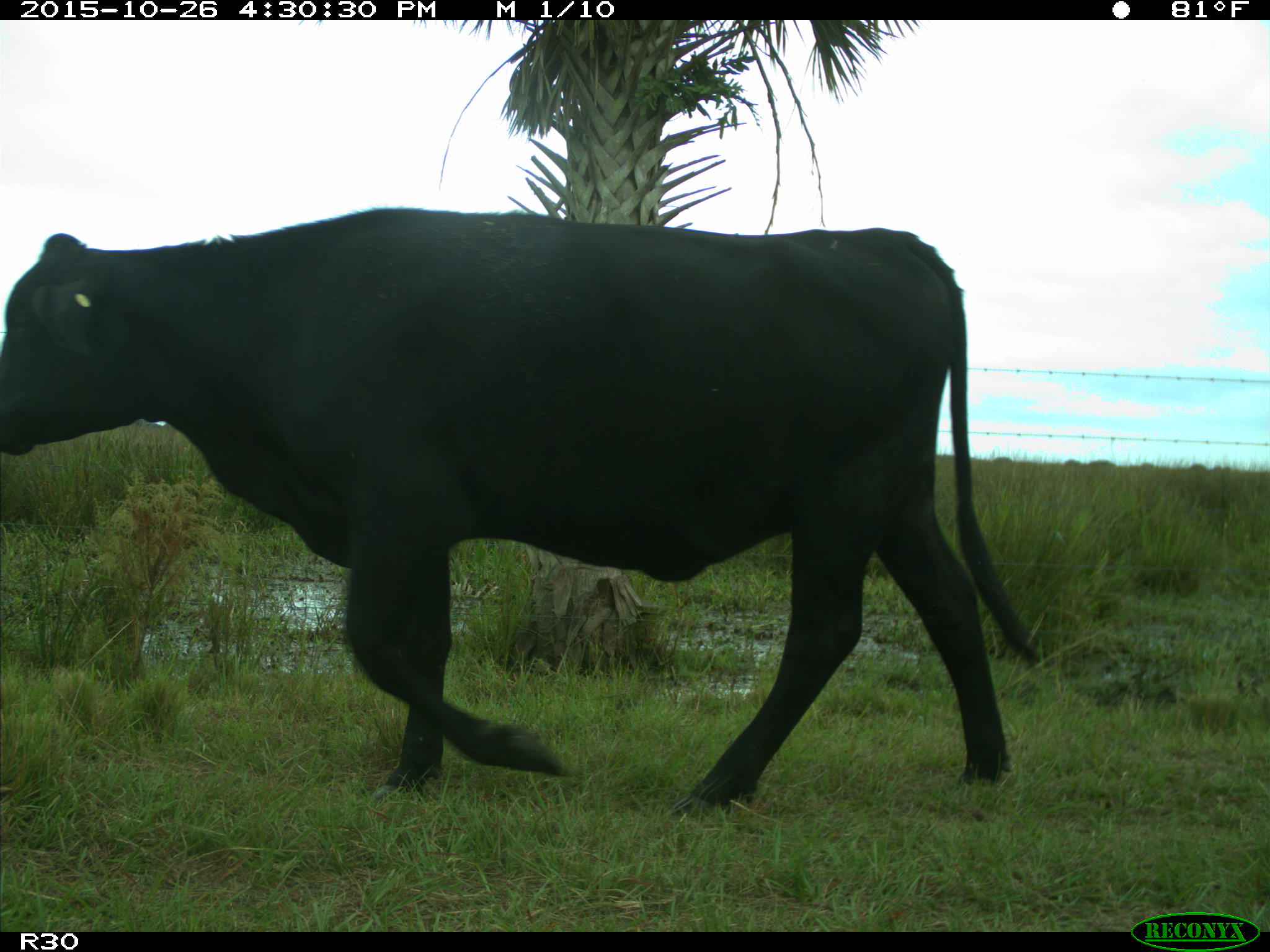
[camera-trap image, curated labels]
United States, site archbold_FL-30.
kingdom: Animalia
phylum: Chordata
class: Mammalia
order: Artiodactyla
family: Bovidae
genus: Bos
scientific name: Bos taurus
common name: domestic cow